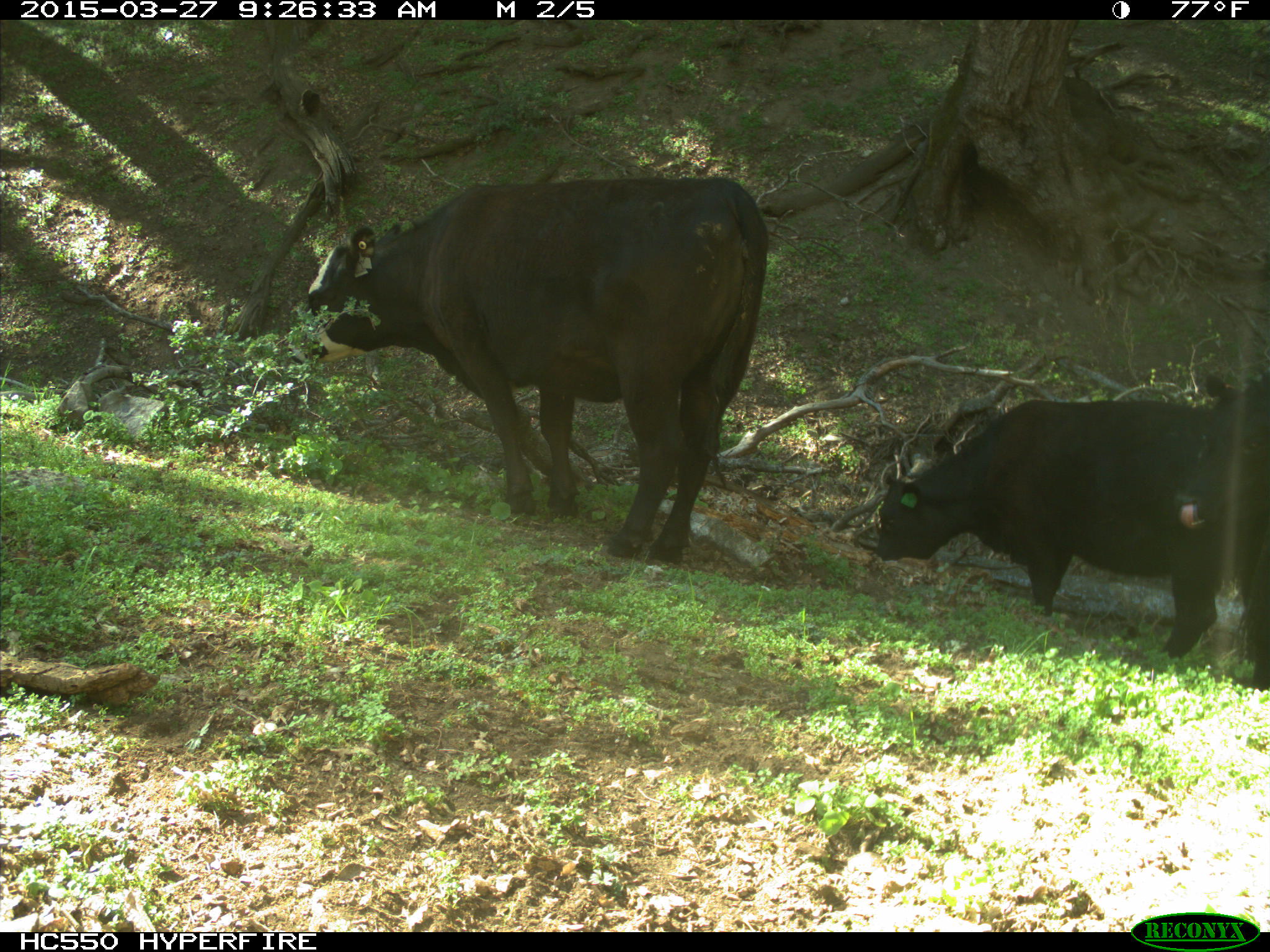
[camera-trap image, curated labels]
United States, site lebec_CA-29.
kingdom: Animalia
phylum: Chordata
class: Mammalia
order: Artiodactyla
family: Bovidae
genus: Bos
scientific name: Bos taurus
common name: domestic cow